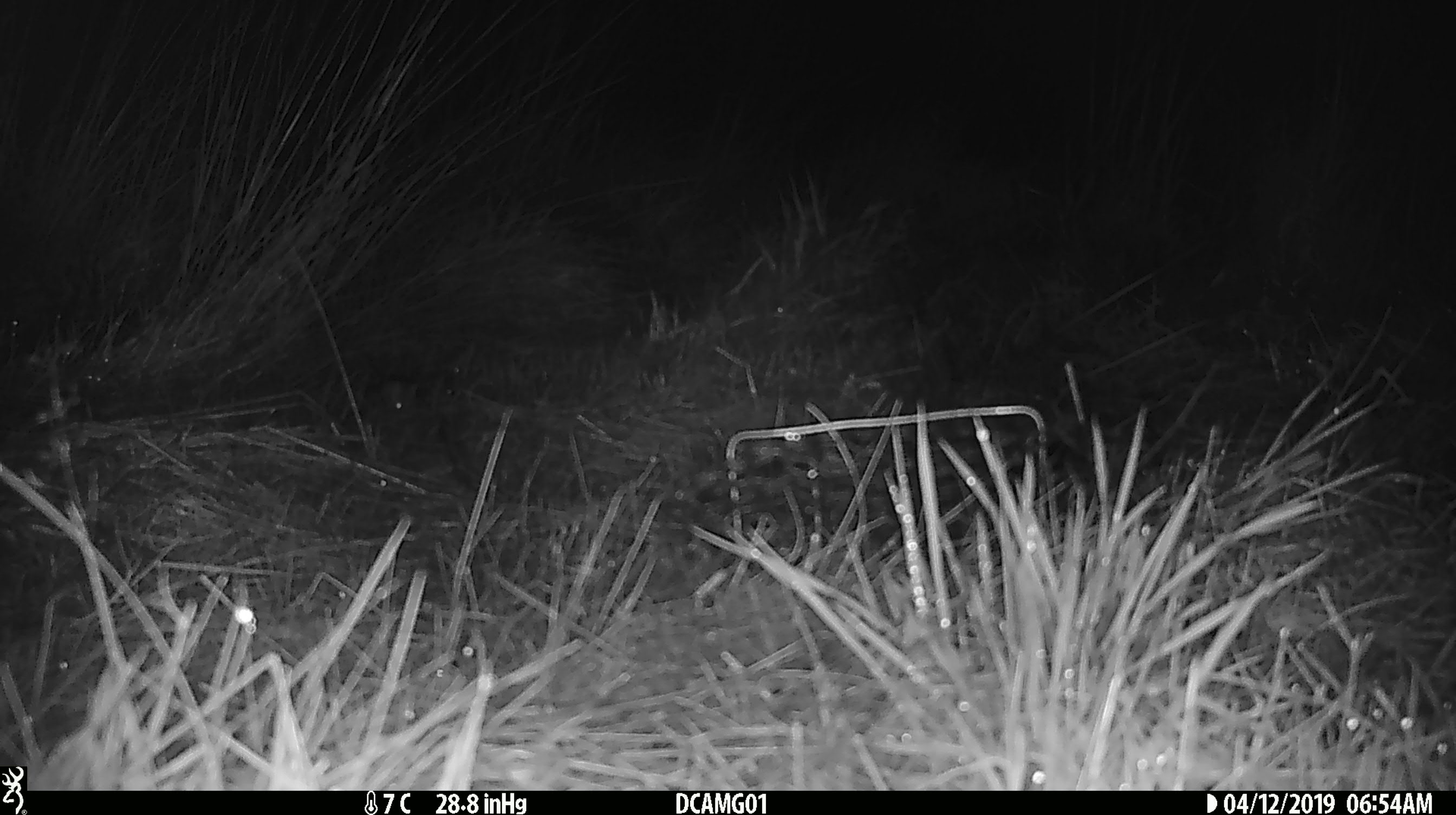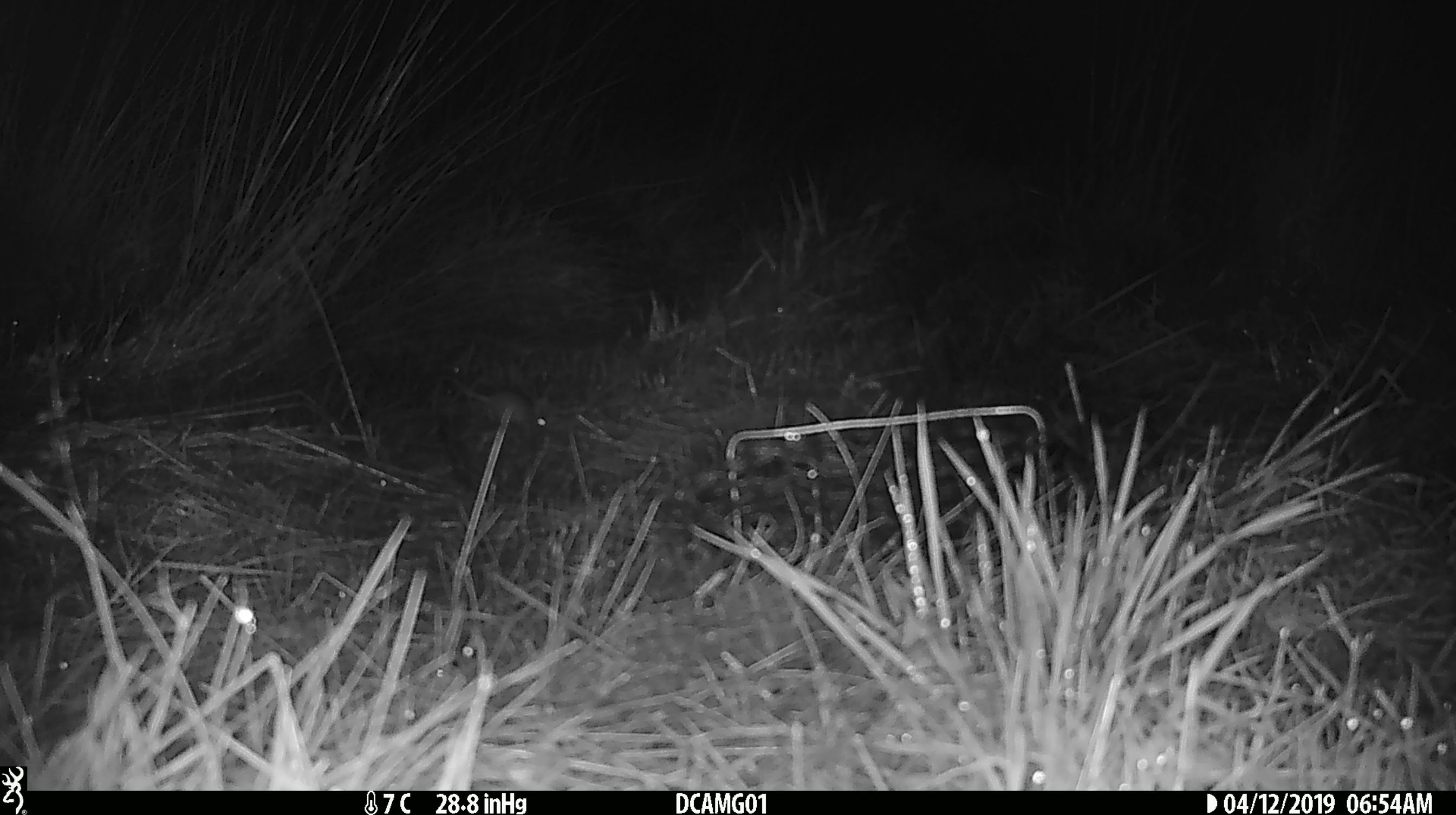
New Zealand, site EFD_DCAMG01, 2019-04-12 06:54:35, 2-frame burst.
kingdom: Animalia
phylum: Chordata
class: Mammalia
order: Rodentia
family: Muridae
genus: Mus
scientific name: Mus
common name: mouse